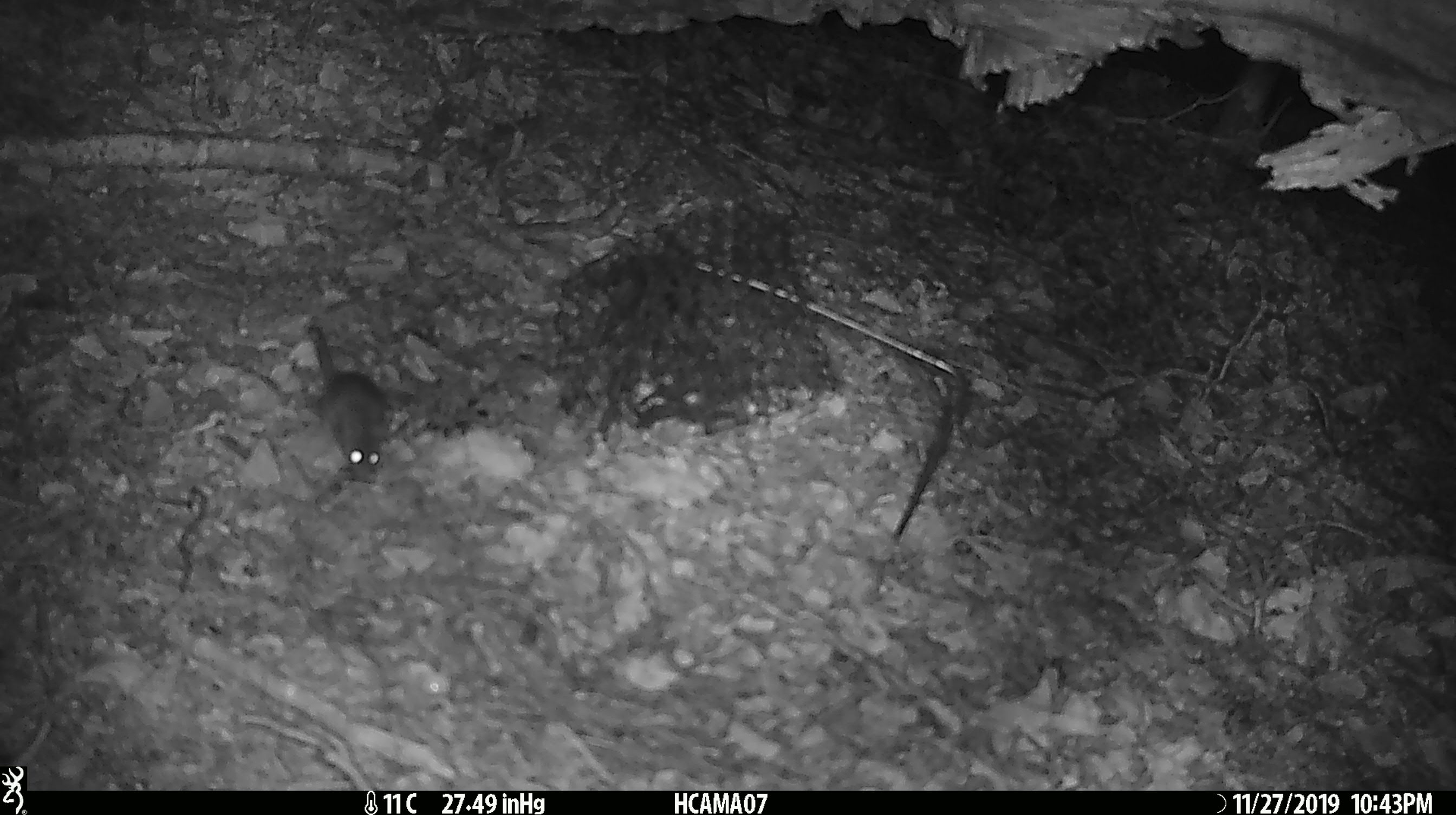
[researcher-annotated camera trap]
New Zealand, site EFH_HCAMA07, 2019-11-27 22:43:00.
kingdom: Animalia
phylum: Chordata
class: Mammalia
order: Rodentia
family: Muridae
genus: Mus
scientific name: Mus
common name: mouse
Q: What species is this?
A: Mouse (Mus).